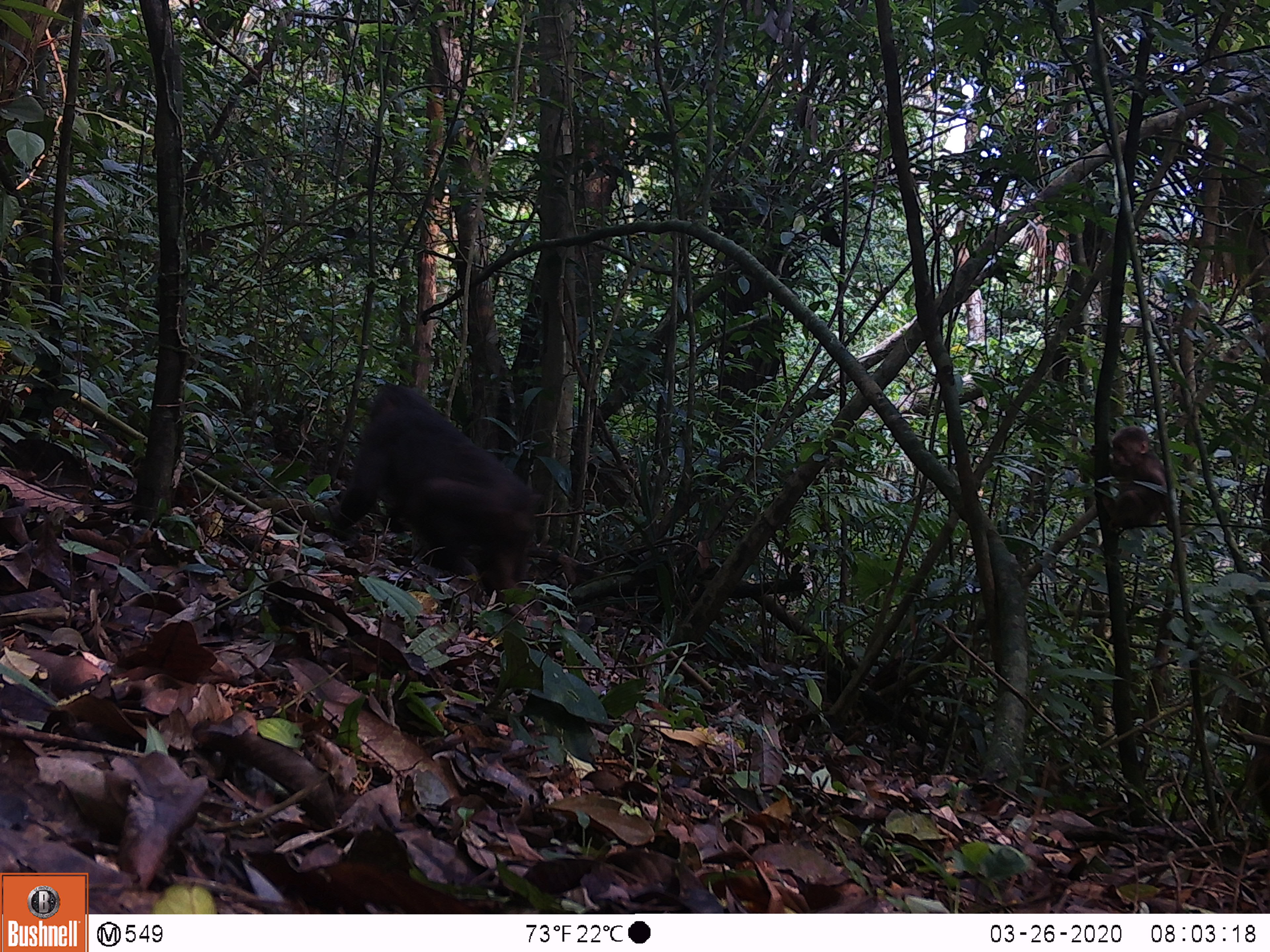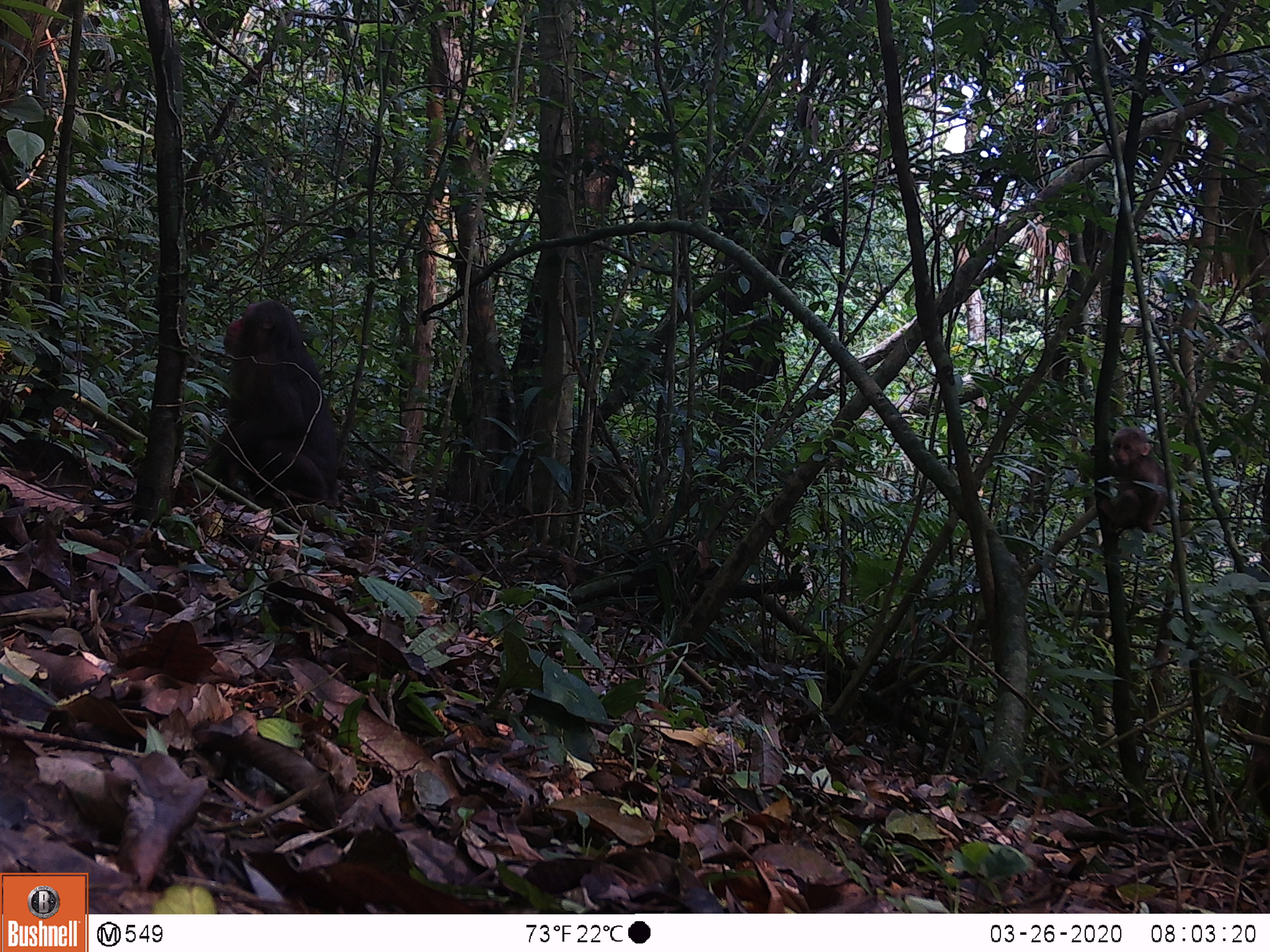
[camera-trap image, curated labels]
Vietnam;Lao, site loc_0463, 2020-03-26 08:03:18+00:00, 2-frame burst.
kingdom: Animalia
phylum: Chordata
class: Mammalia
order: Primates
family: Cercopithecidae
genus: Macaca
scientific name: Macaca arctoides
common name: stump-tailed macaque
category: stump tailed macaque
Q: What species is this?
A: Stump tailed macaque (stump-tailed macaque) (Macaca arctoides).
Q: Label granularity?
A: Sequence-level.